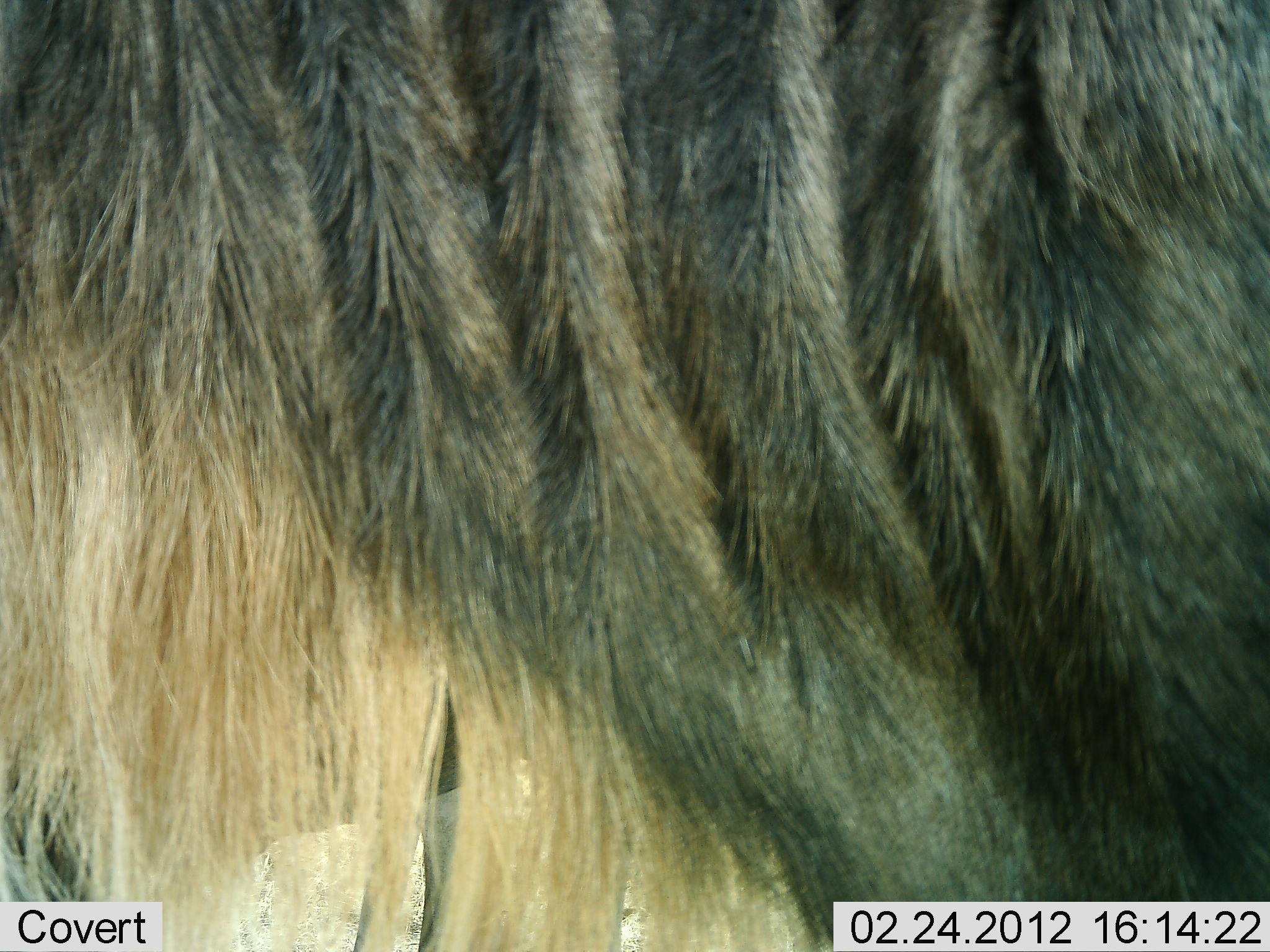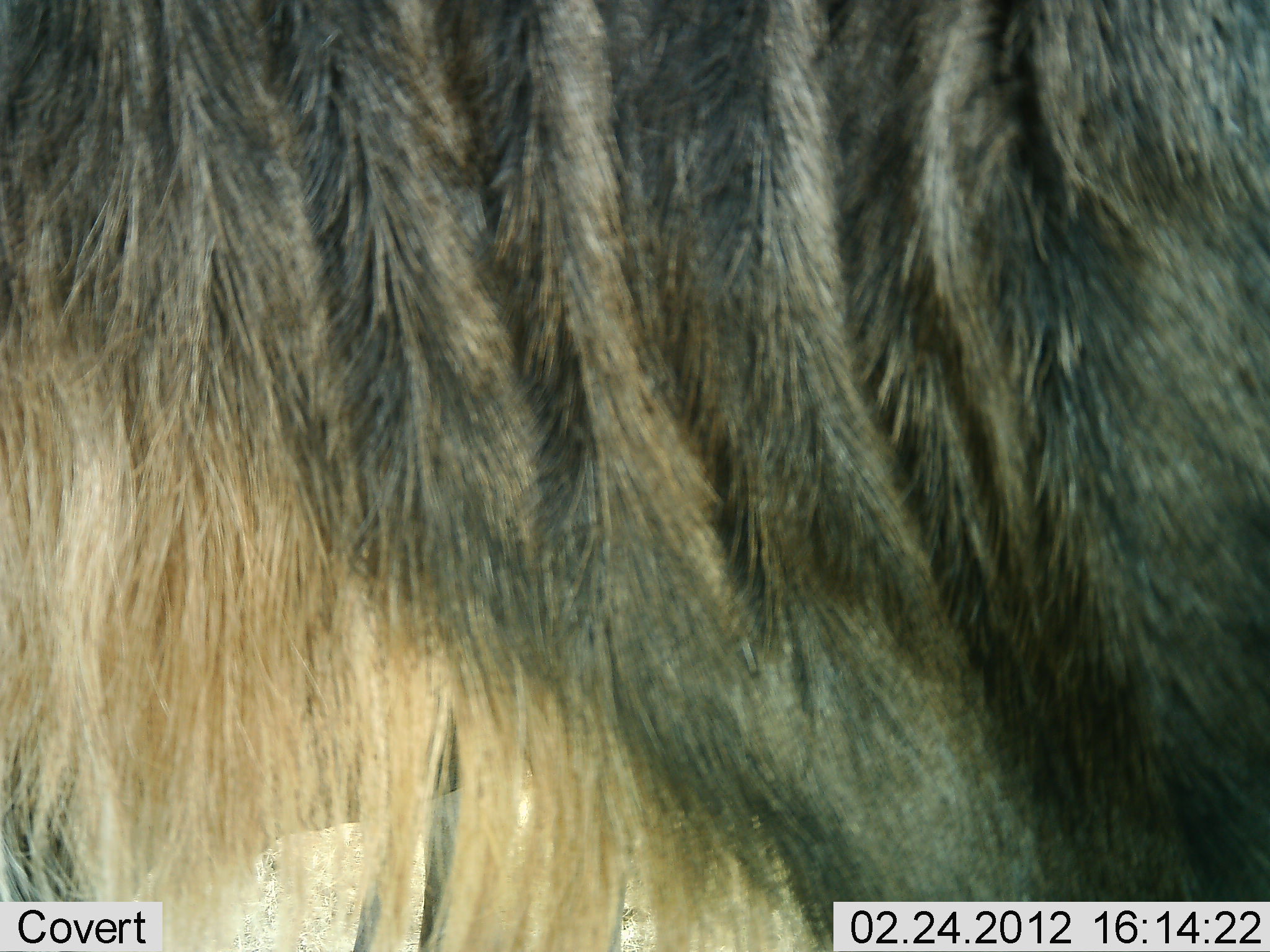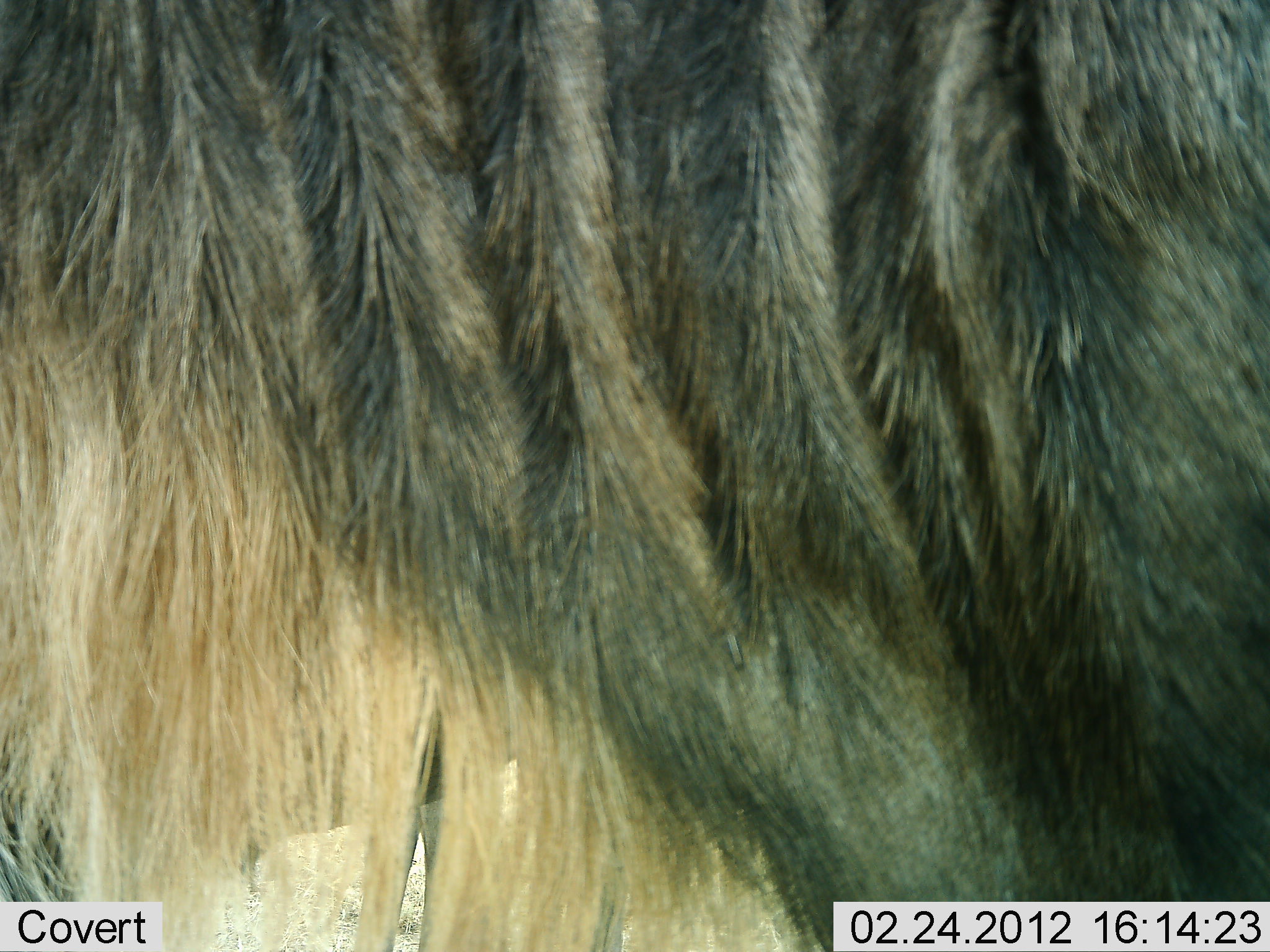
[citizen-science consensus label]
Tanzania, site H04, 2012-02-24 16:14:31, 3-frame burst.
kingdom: Animalia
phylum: Chordata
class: Mammalia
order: Artiodactyla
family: Bovidae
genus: Connochaetes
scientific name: Connochaetes taurinus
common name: blue wildebeest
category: wildebeest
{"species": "wildebeest (blue wildebeest) (Connochaetes taurinus)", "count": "1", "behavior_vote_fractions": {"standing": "86%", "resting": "0%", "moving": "7%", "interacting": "0%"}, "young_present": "0%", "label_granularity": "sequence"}